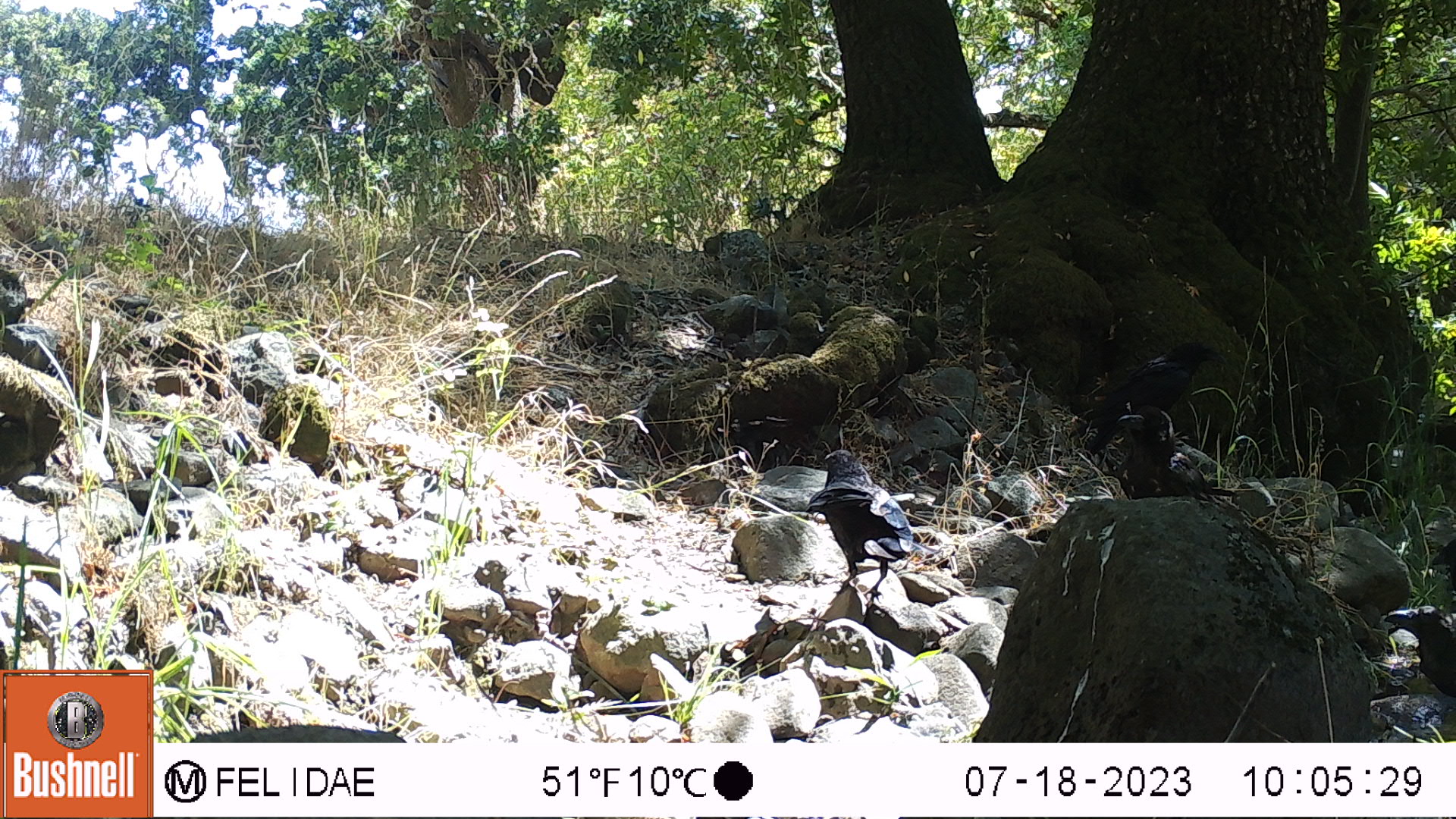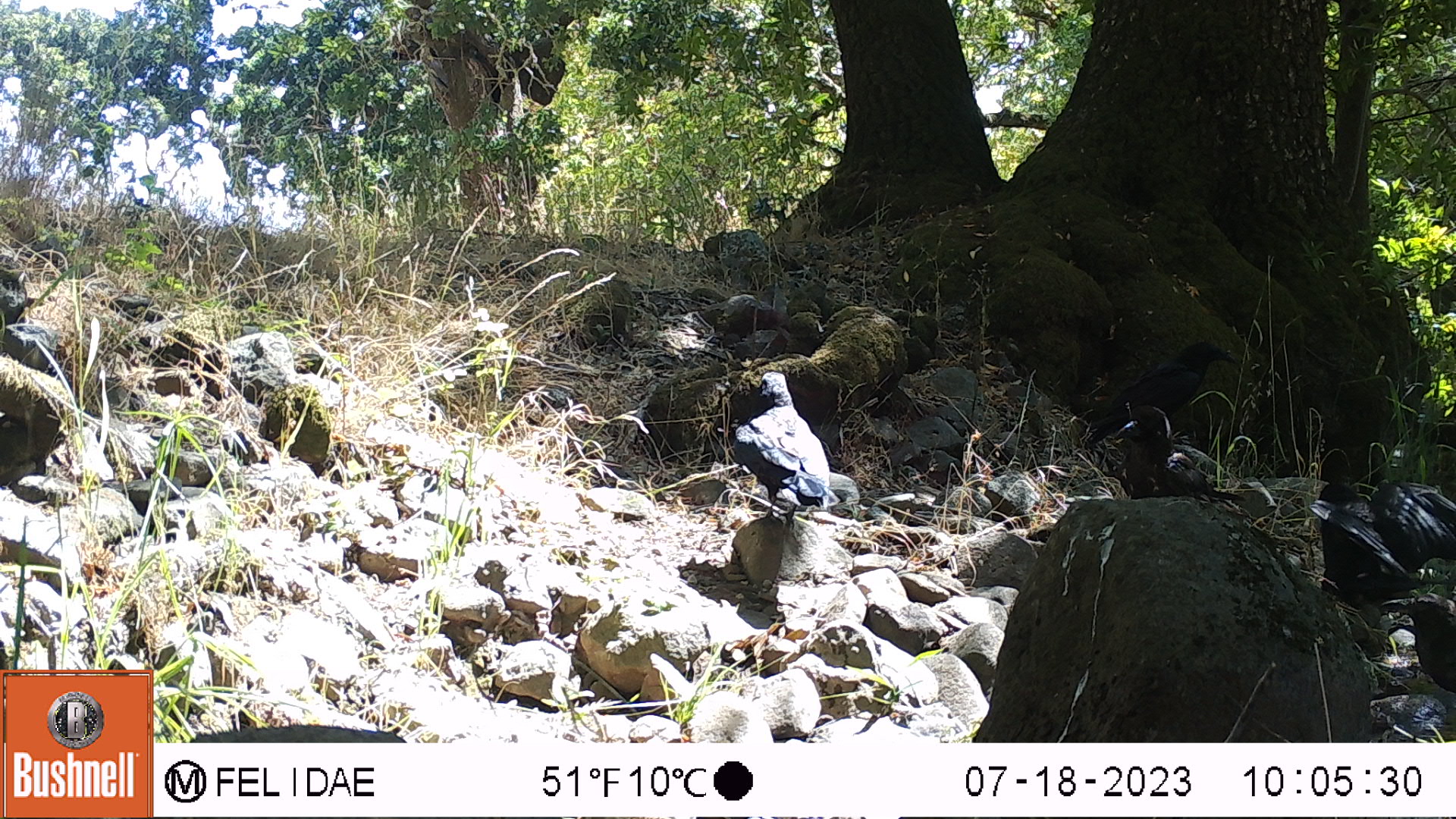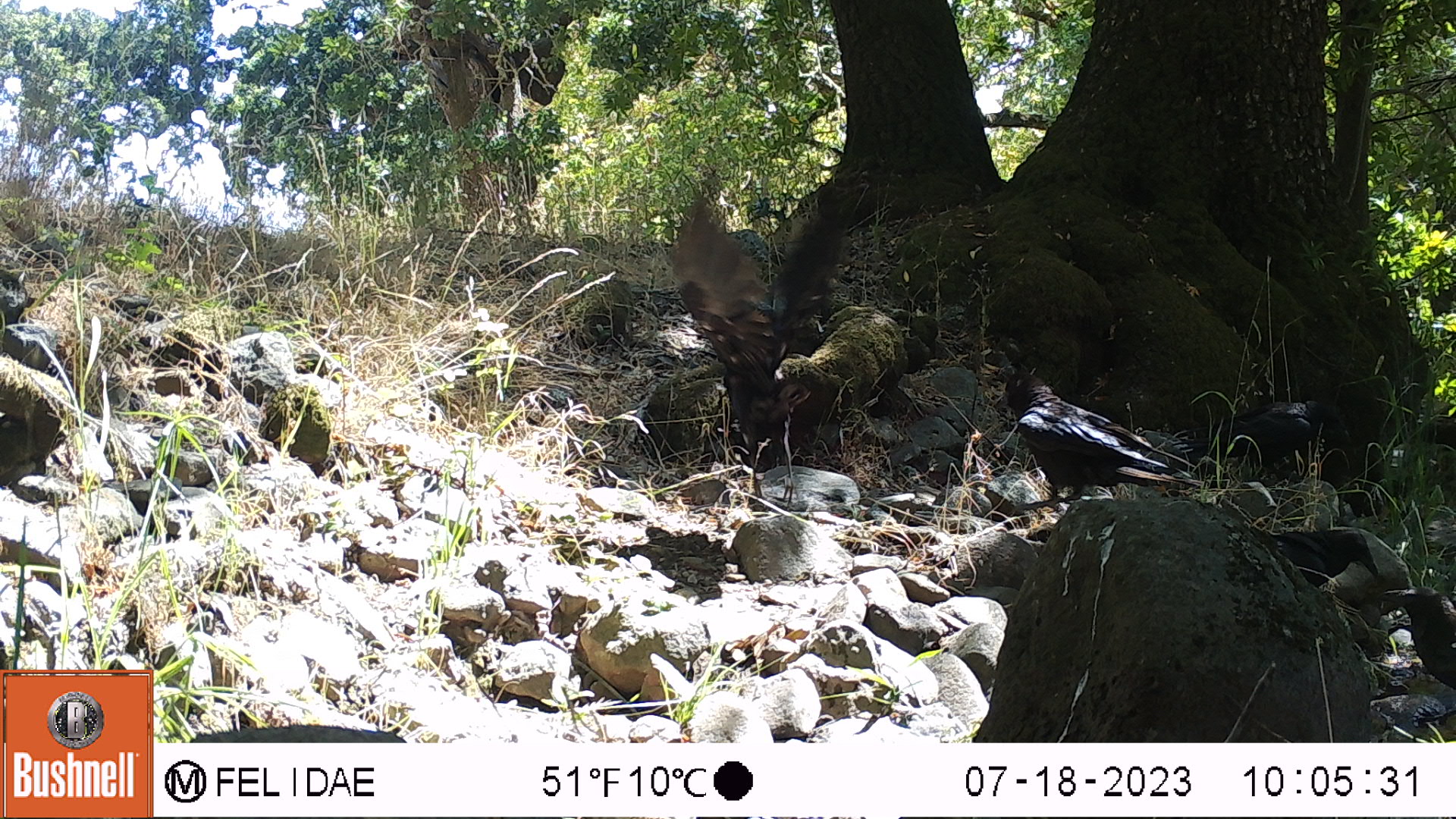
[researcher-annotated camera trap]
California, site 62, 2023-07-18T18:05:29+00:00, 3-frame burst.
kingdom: Animalia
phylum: Chordata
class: Aves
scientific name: Aves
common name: bird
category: unknown bird